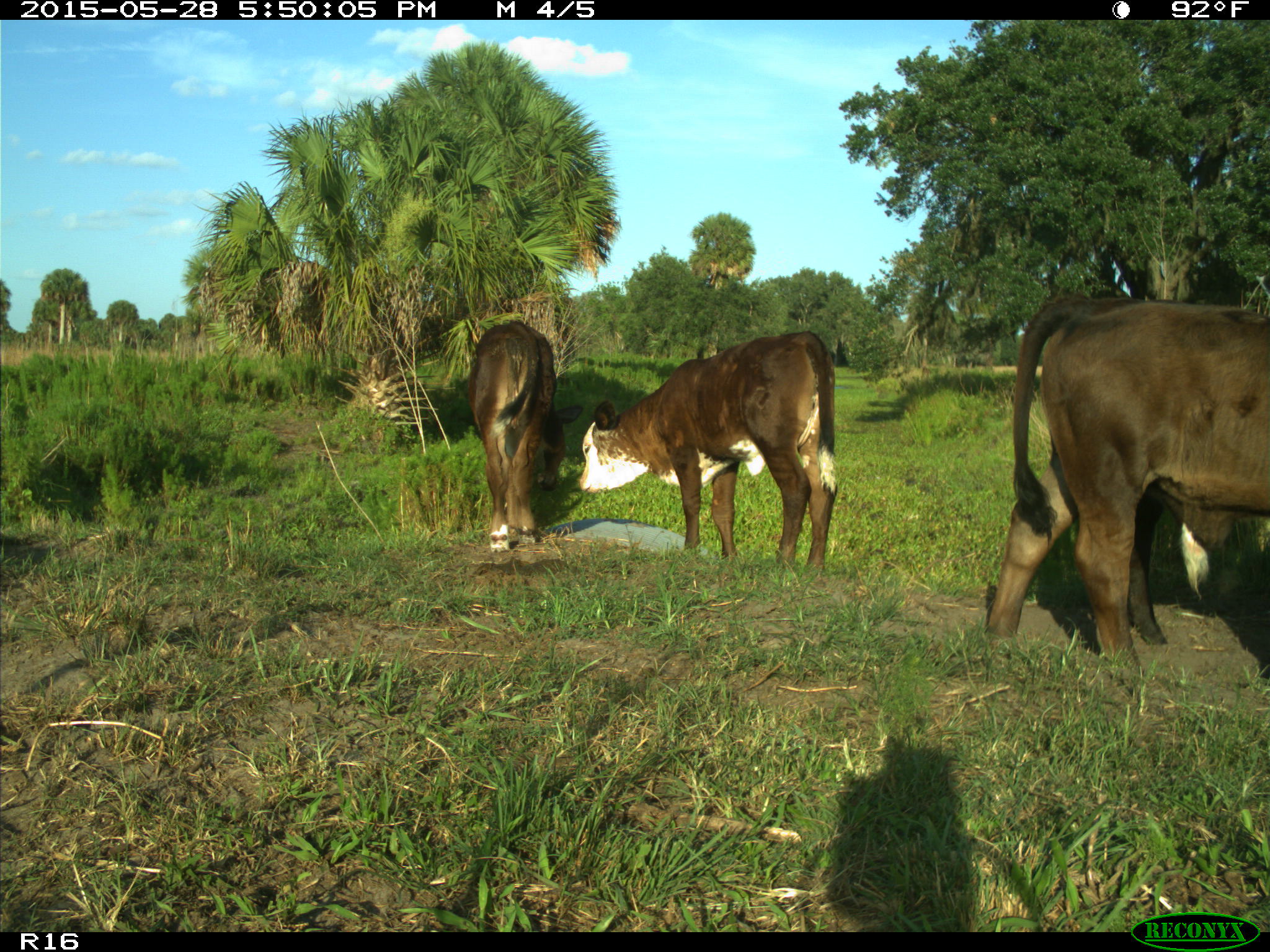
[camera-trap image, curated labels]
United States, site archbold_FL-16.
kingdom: Animalia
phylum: Chordata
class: Mammalia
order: Artiodactyla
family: Bovidae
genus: Bos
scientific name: Bos taurus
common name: domestic cow